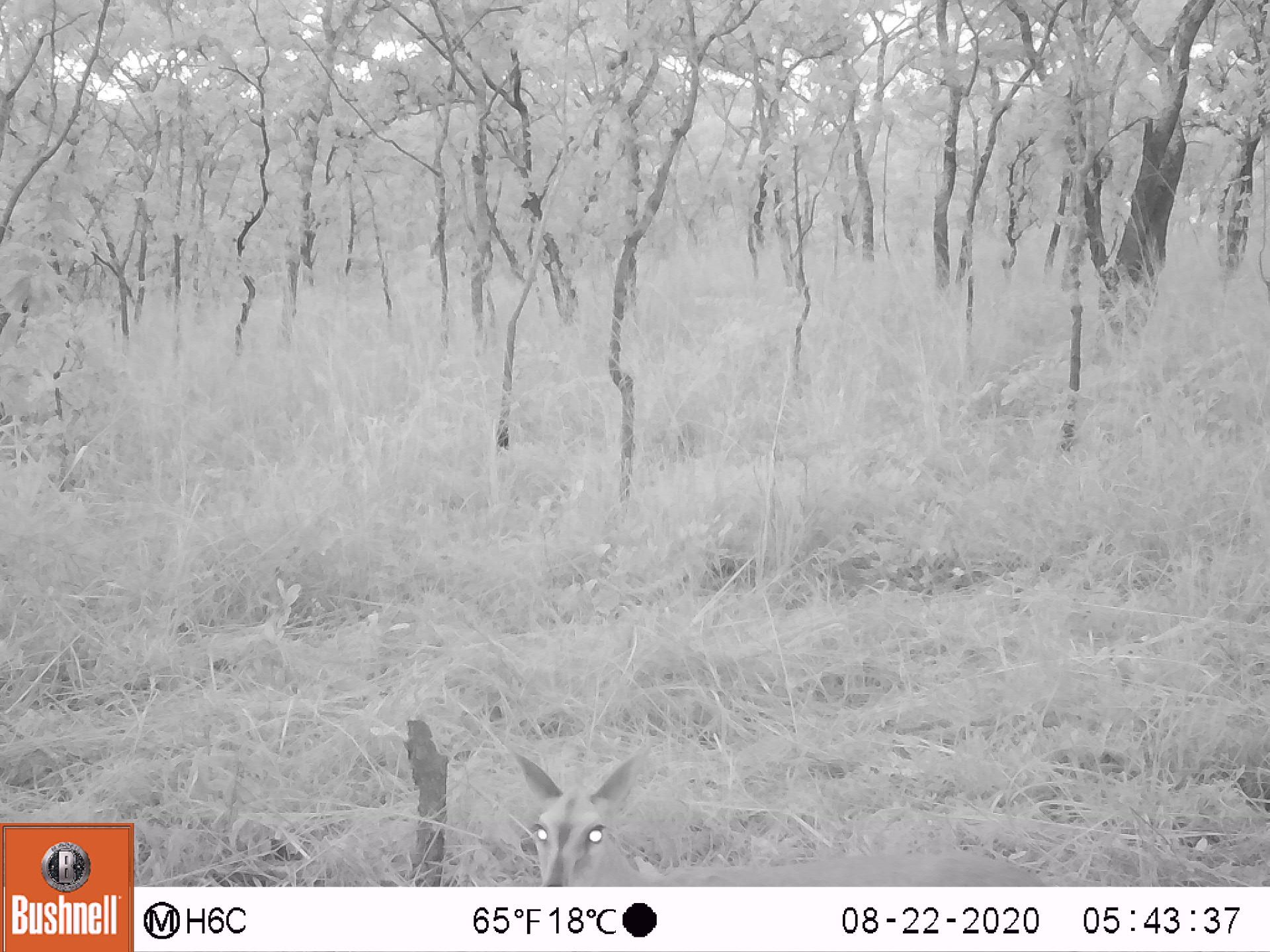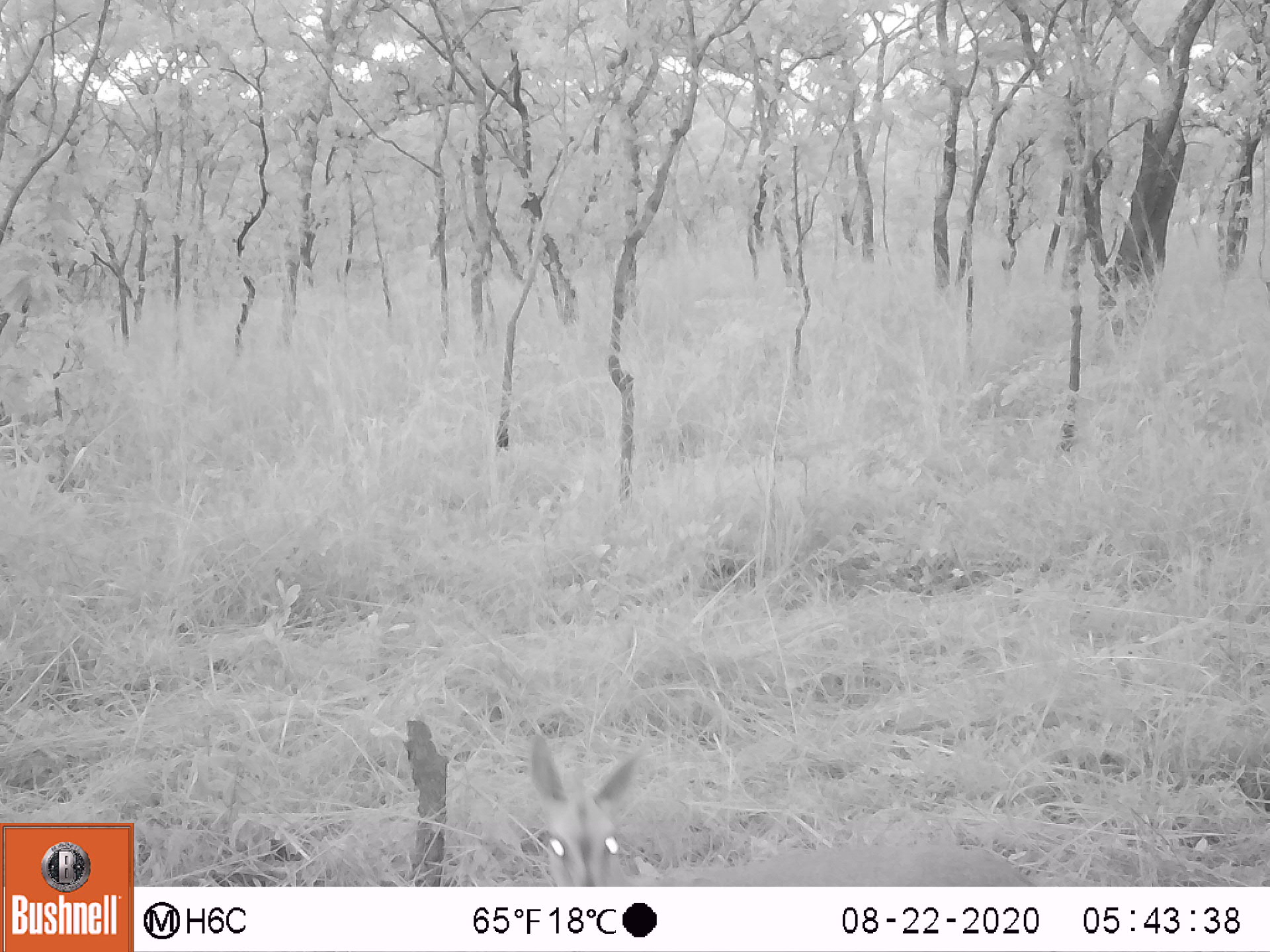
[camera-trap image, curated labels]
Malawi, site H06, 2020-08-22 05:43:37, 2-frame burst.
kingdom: Animalia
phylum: Chordata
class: Mammalia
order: Artiodactyla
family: Bovidae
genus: Sylvicapra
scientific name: Sylvicapra grimmia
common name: common duiker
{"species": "common duiker (Sylvicapra grimmia)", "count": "1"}